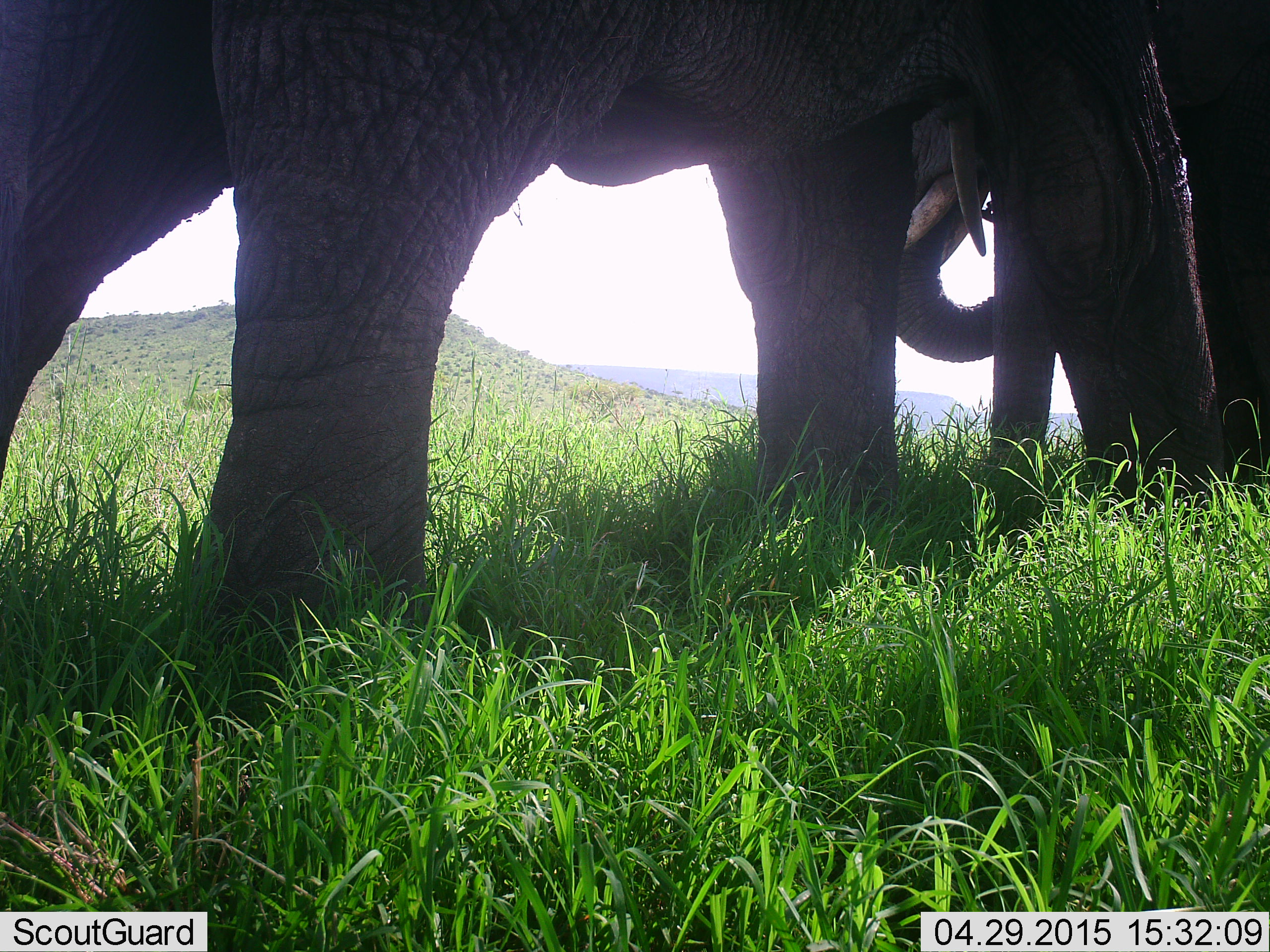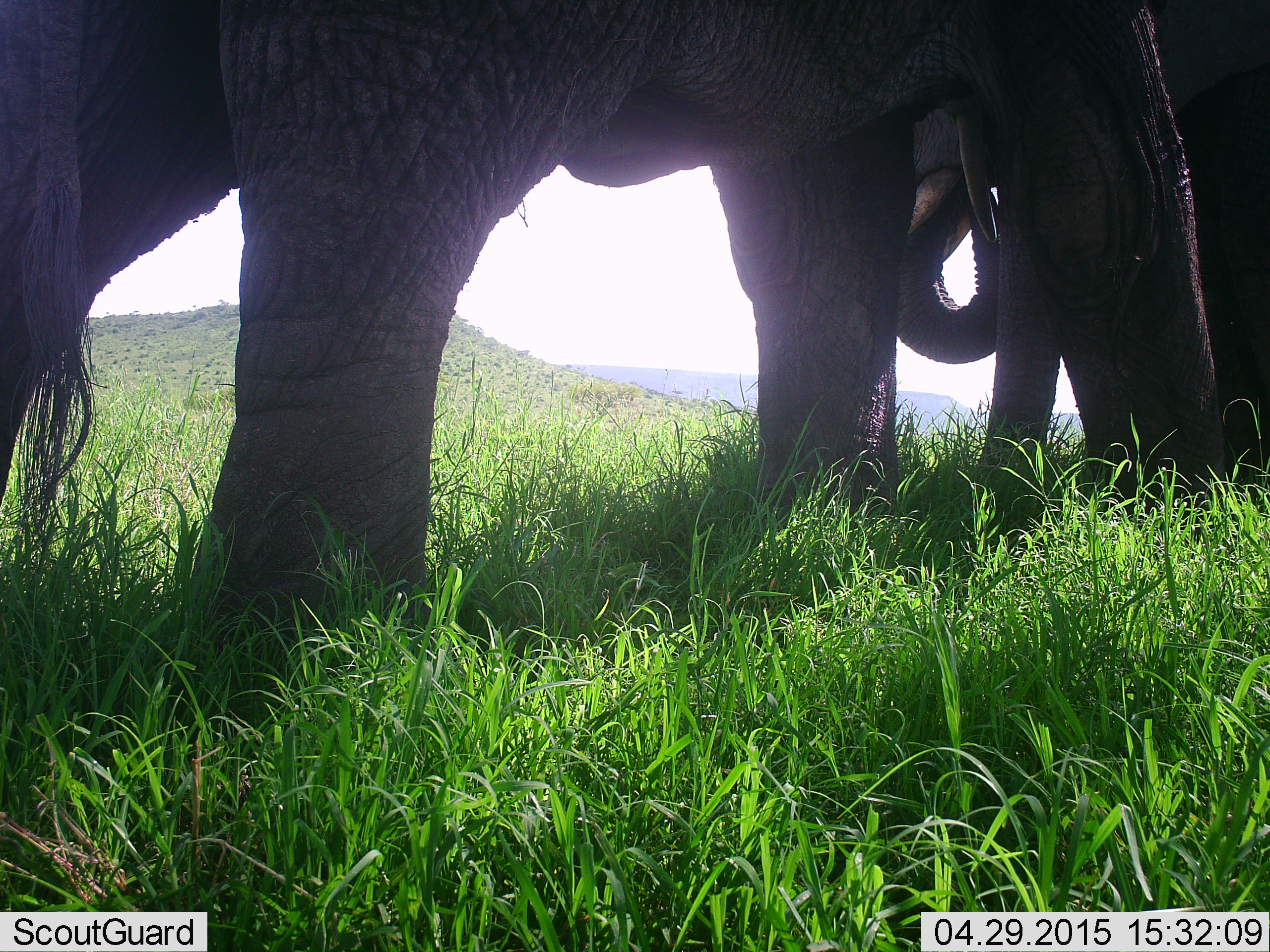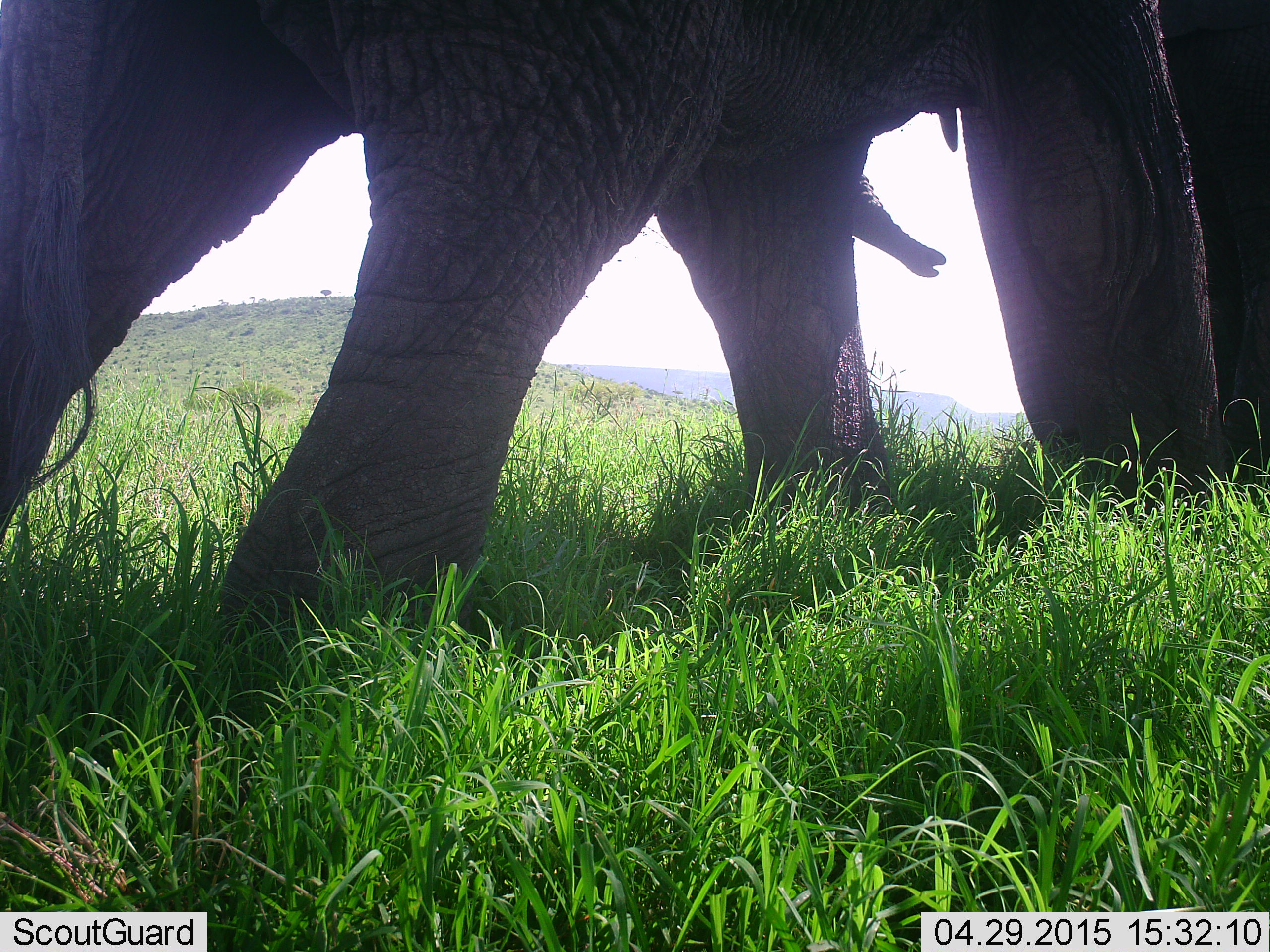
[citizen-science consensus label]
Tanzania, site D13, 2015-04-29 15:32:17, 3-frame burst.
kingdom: Animalia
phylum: Chordata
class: Mammalia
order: Proboscidea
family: Elephantidae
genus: Loxodonta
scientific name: Loxodonta africana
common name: african bush elephant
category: elephant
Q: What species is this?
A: Elephant (african bush elephant) (Loxodonta africana).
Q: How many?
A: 2.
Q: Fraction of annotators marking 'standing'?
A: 80%.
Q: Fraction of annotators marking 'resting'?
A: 0%.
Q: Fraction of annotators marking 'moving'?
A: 10%.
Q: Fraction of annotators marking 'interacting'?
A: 10%.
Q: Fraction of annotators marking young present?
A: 10%.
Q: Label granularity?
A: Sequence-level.